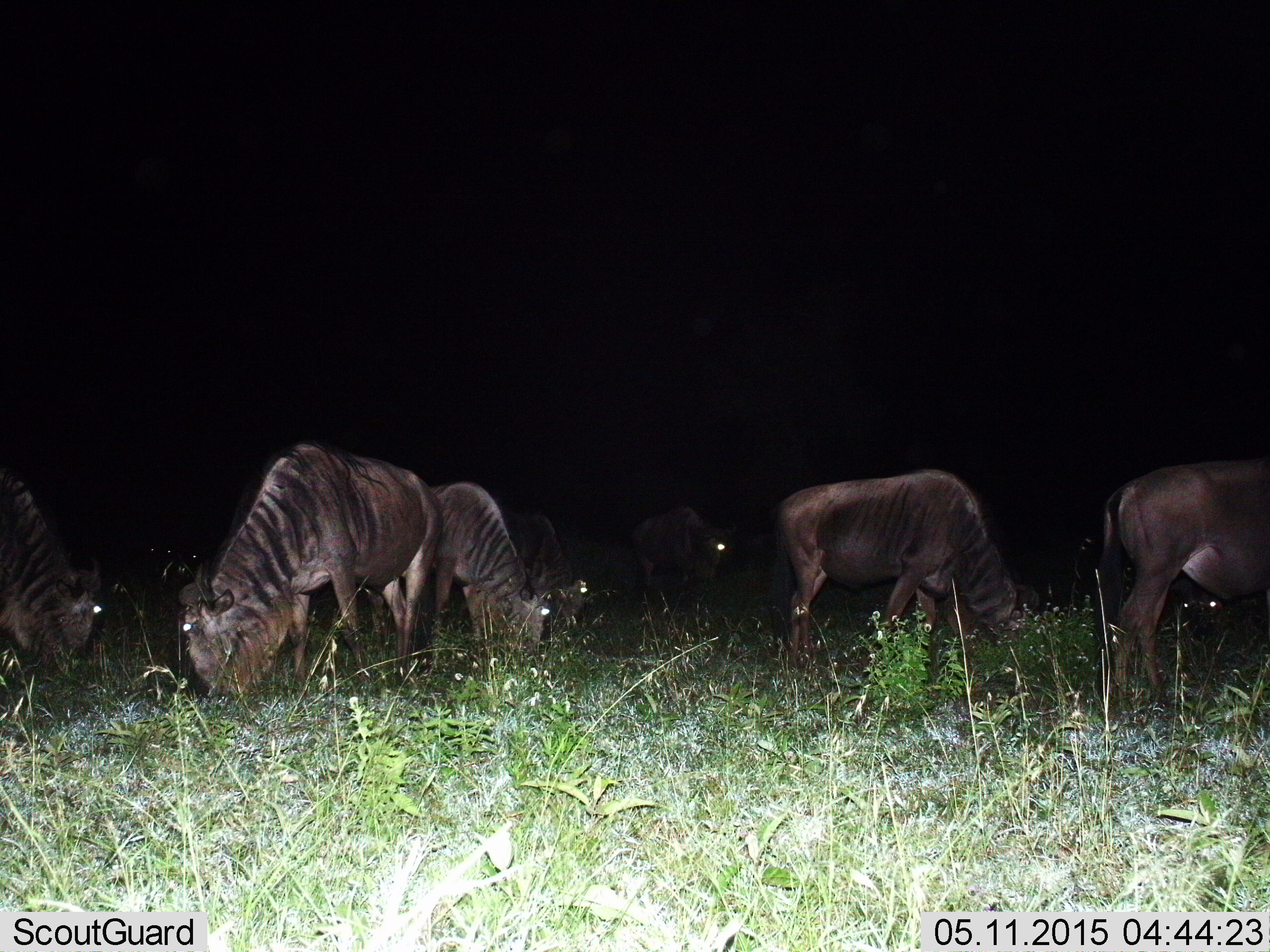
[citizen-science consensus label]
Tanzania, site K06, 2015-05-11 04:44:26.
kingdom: Animalia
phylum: Chordata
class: Mammalia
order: Artiodactyla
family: Bovidae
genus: Connochaetes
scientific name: Connochaetes taurinus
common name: blue wildebeest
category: wildebeest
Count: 7.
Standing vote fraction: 30%.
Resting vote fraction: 10%.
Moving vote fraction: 0%.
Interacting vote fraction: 0%.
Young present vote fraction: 0%.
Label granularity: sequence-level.